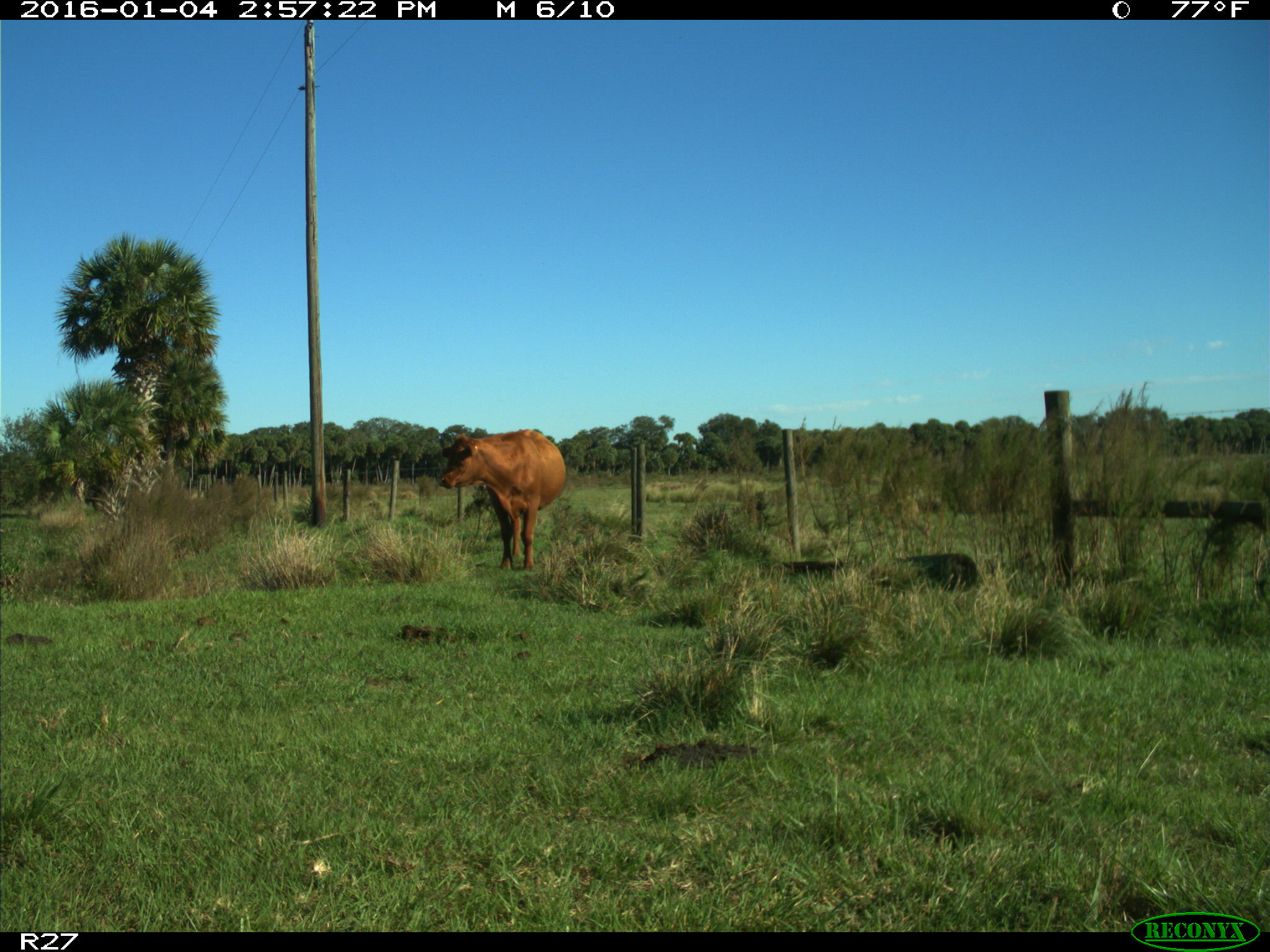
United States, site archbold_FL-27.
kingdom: Animalia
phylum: Chordata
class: Mammalia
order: Artiodactyla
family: Bovidae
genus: Bos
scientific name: Bos taurus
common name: domestic cow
Bos taurus (domestic cow).